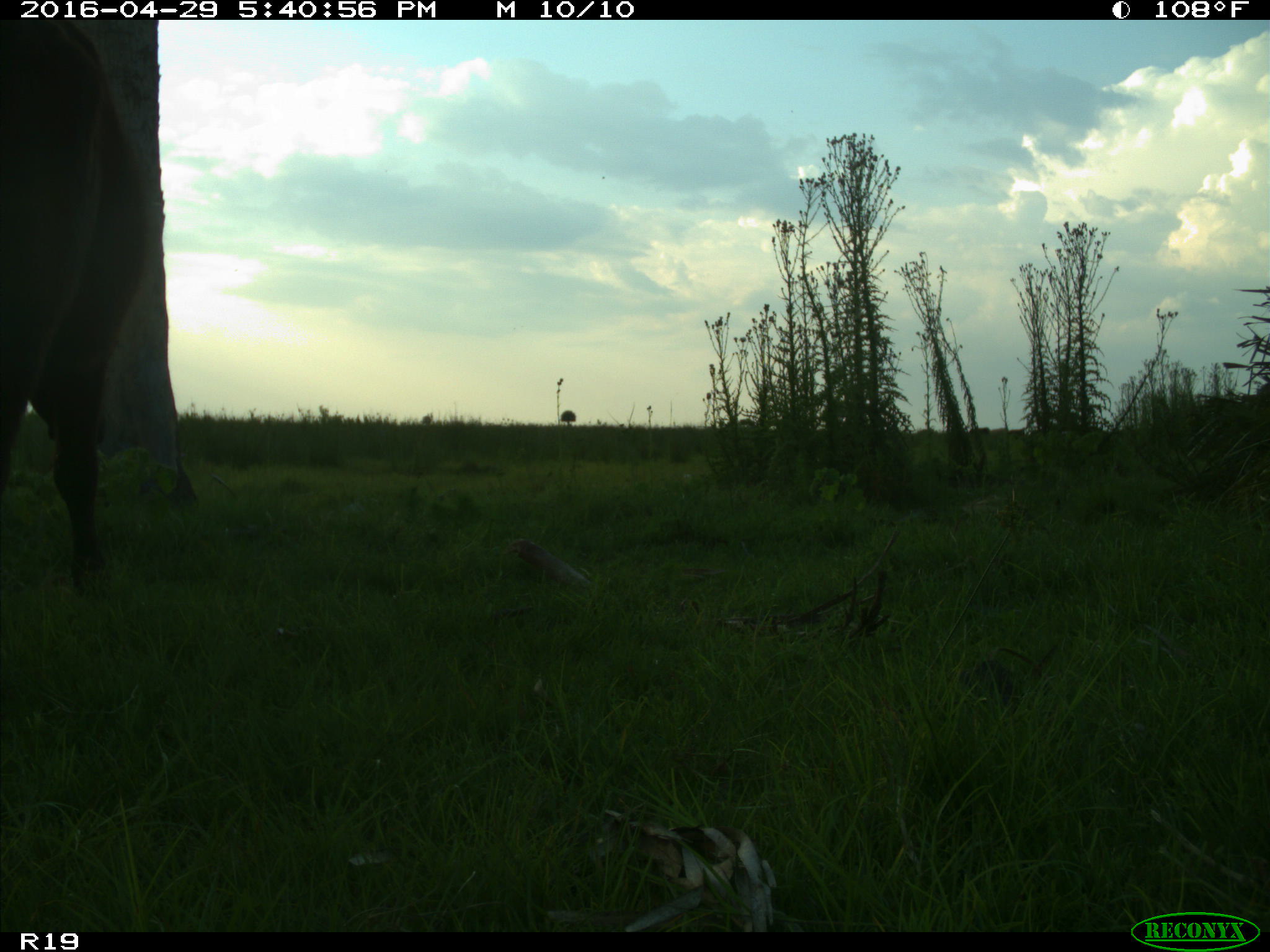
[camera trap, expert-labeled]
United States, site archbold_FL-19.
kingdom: Animalia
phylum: Chordata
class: Mammalia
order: Artiodactyla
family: Bovidae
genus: Bos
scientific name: Bos taurus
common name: domestic cow